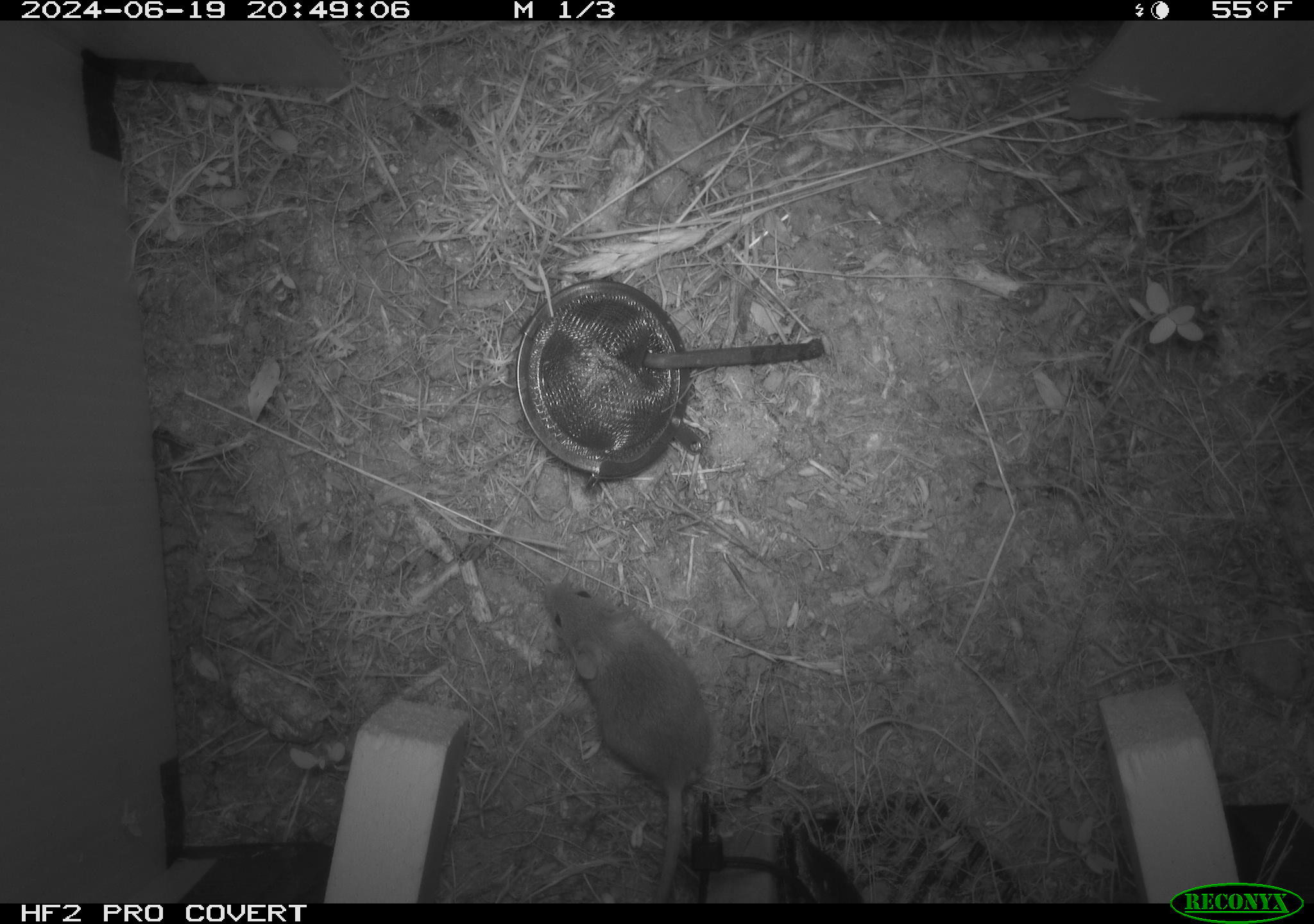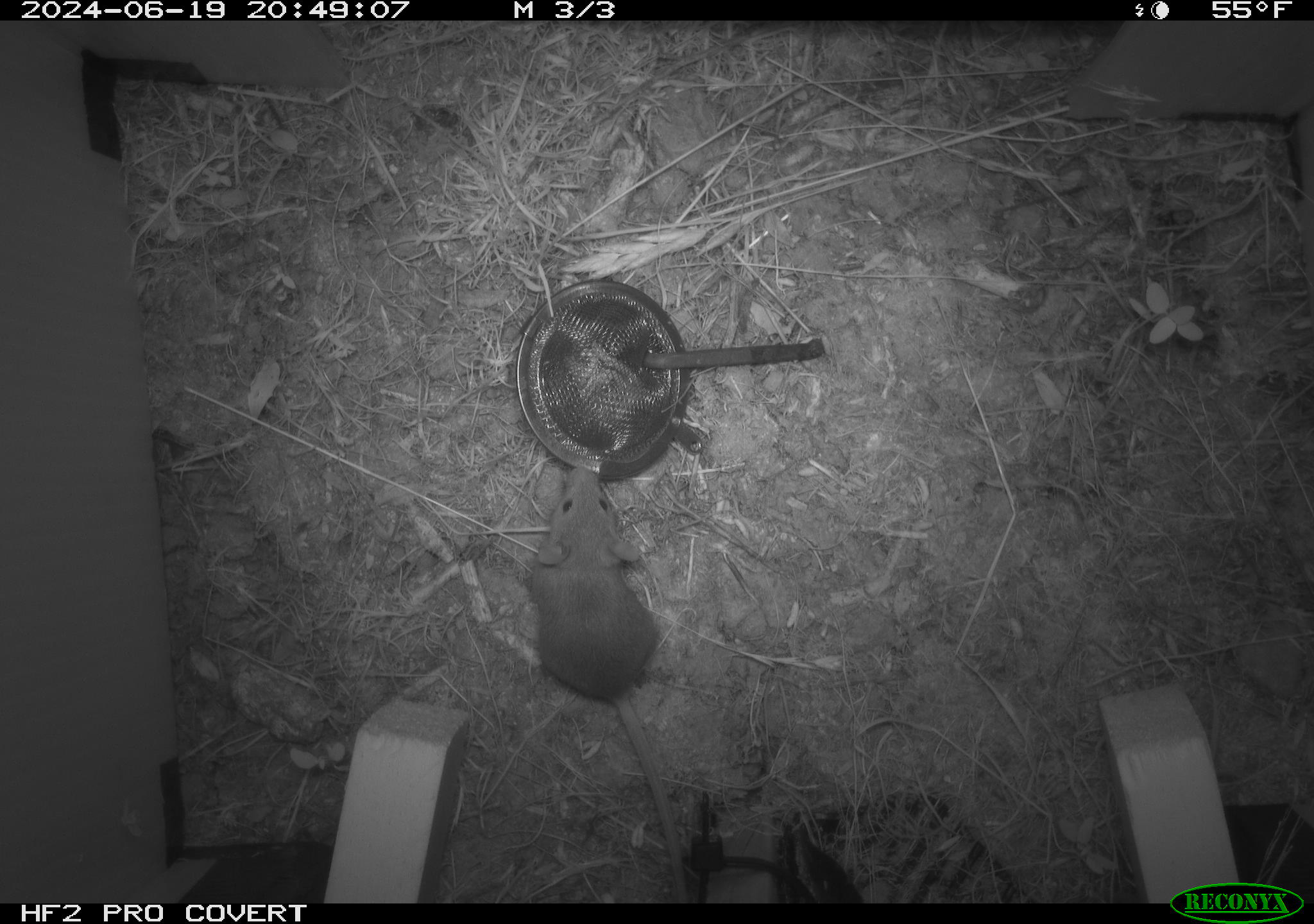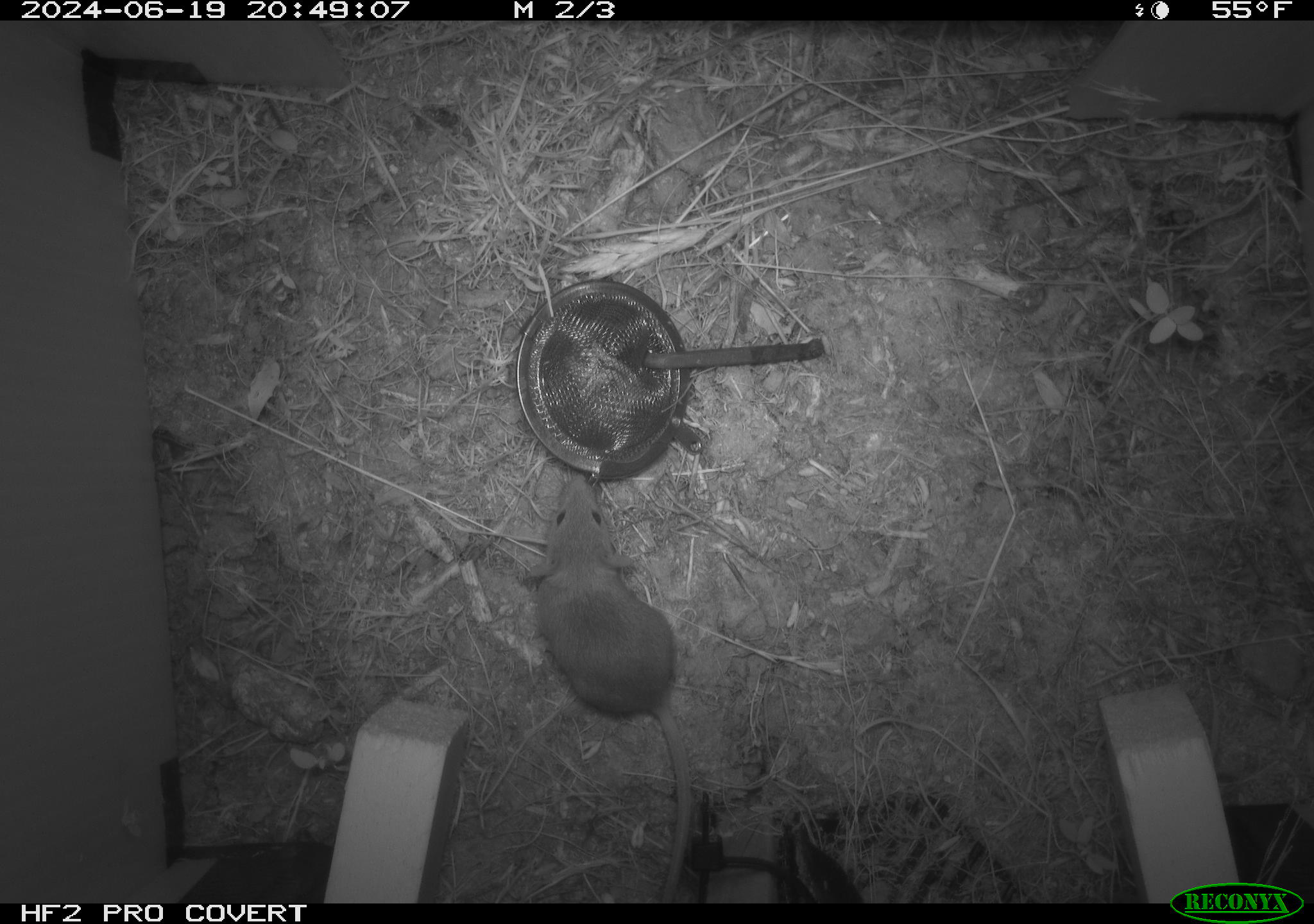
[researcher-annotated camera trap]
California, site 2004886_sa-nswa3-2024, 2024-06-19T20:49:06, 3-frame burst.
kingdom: Animalia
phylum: Chordata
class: Mammalia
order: Rodentia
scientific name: Rodentia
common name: rodent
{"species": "rodent (Rodentia)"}